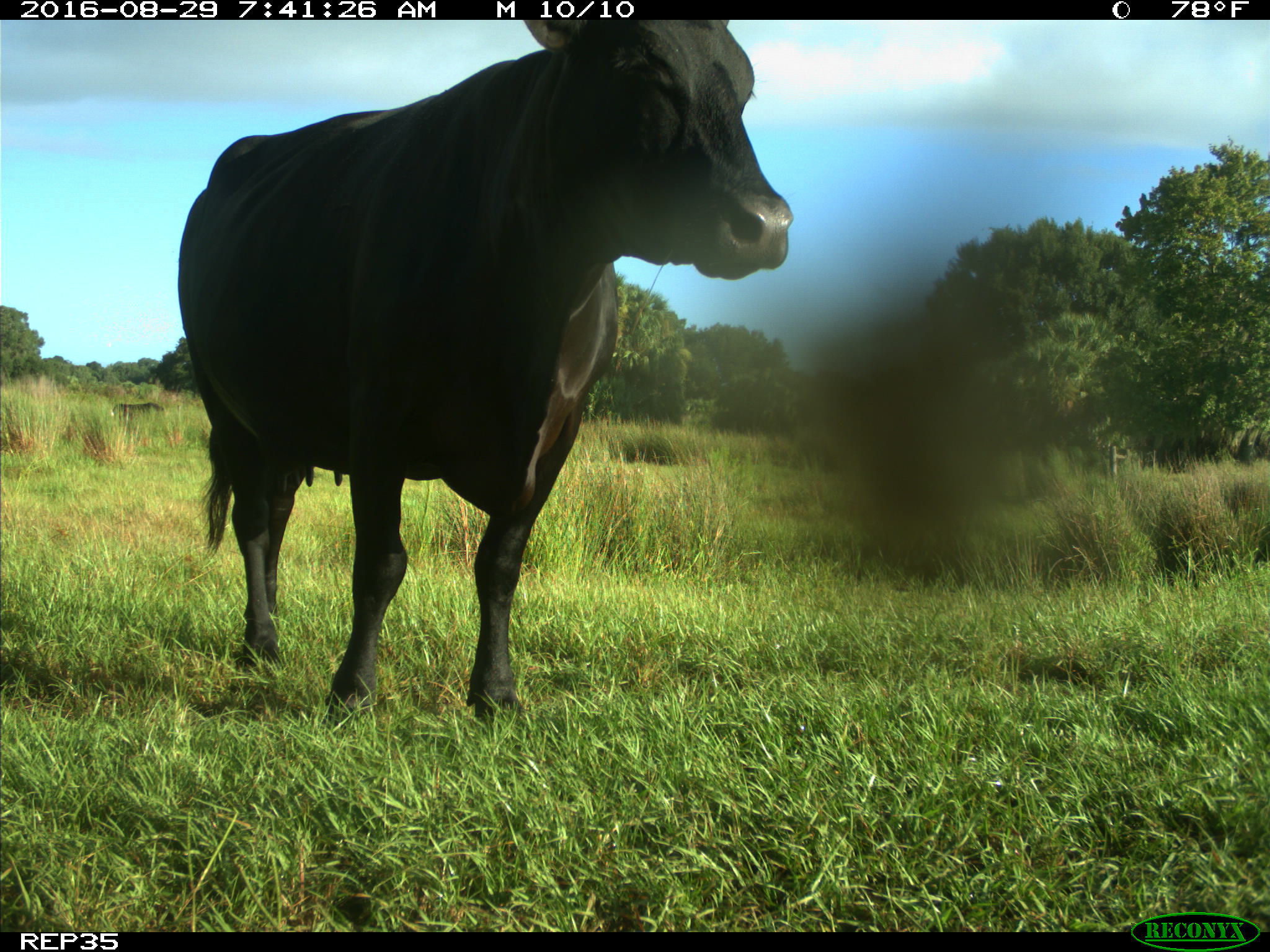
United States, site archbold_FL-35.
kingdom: Animalia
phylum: Chordata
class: Mammalia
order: Artiodactyla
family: Bovidae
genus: Bos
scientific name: Bos taurus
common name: domestic cow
Bos taurus (domestic cow).